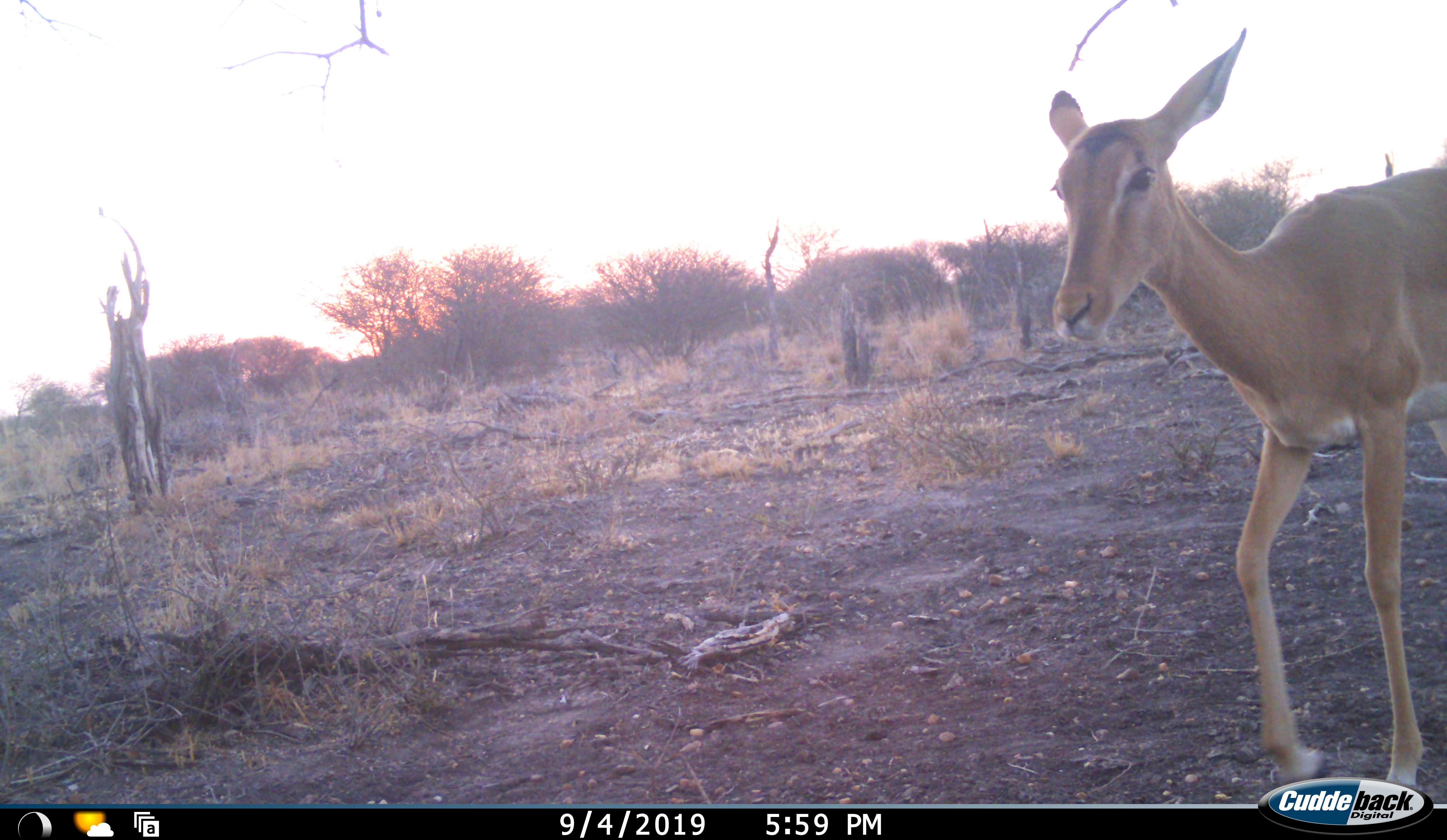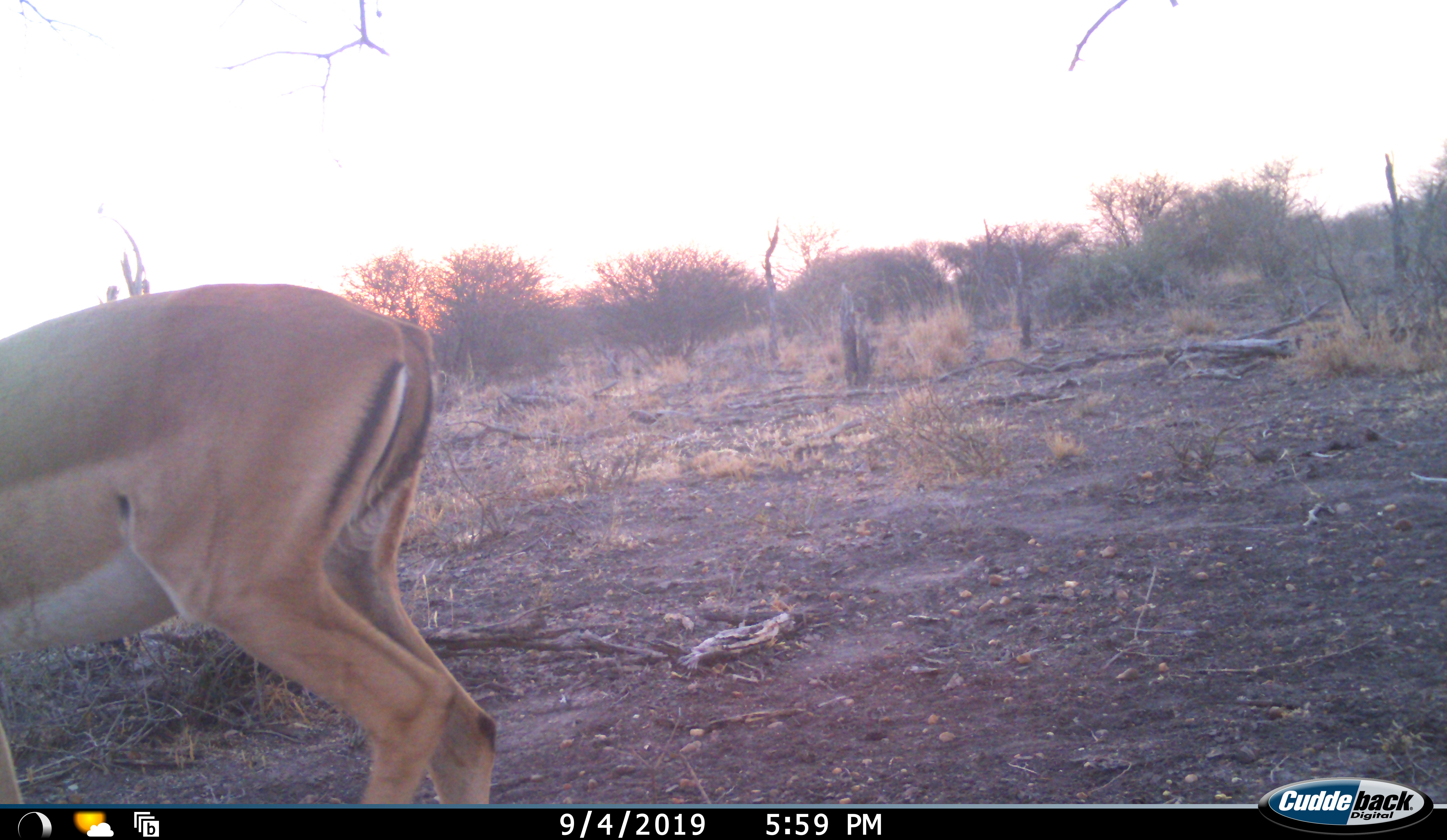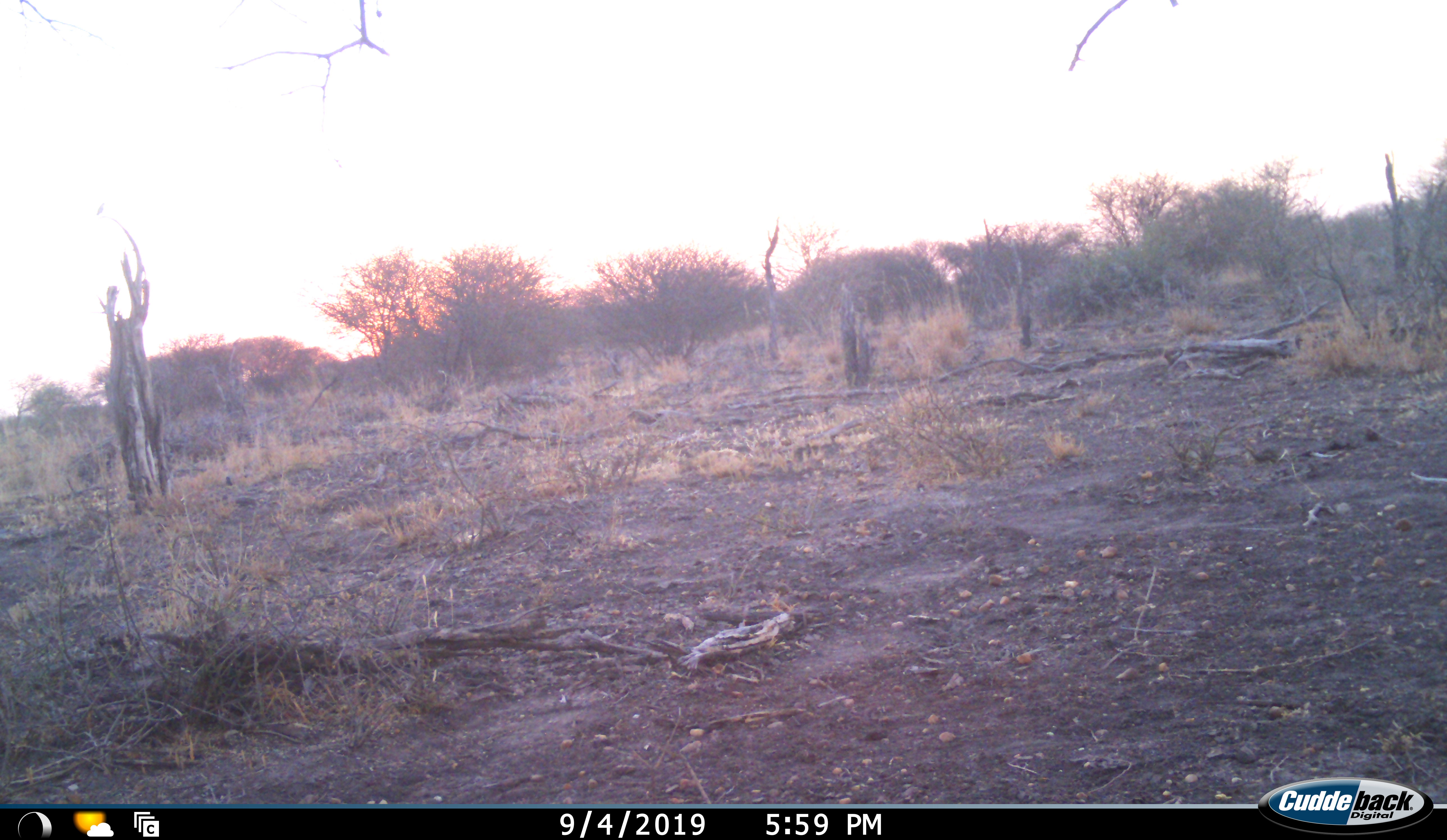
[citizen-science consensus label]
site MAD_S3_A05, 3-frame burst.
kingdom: Animalia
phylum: Chordata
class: Mammalia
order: Artiodactyla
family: Bovidae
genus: Aepyceros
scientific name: Aepyceros melampus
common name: impala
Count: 1.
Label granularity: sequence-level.